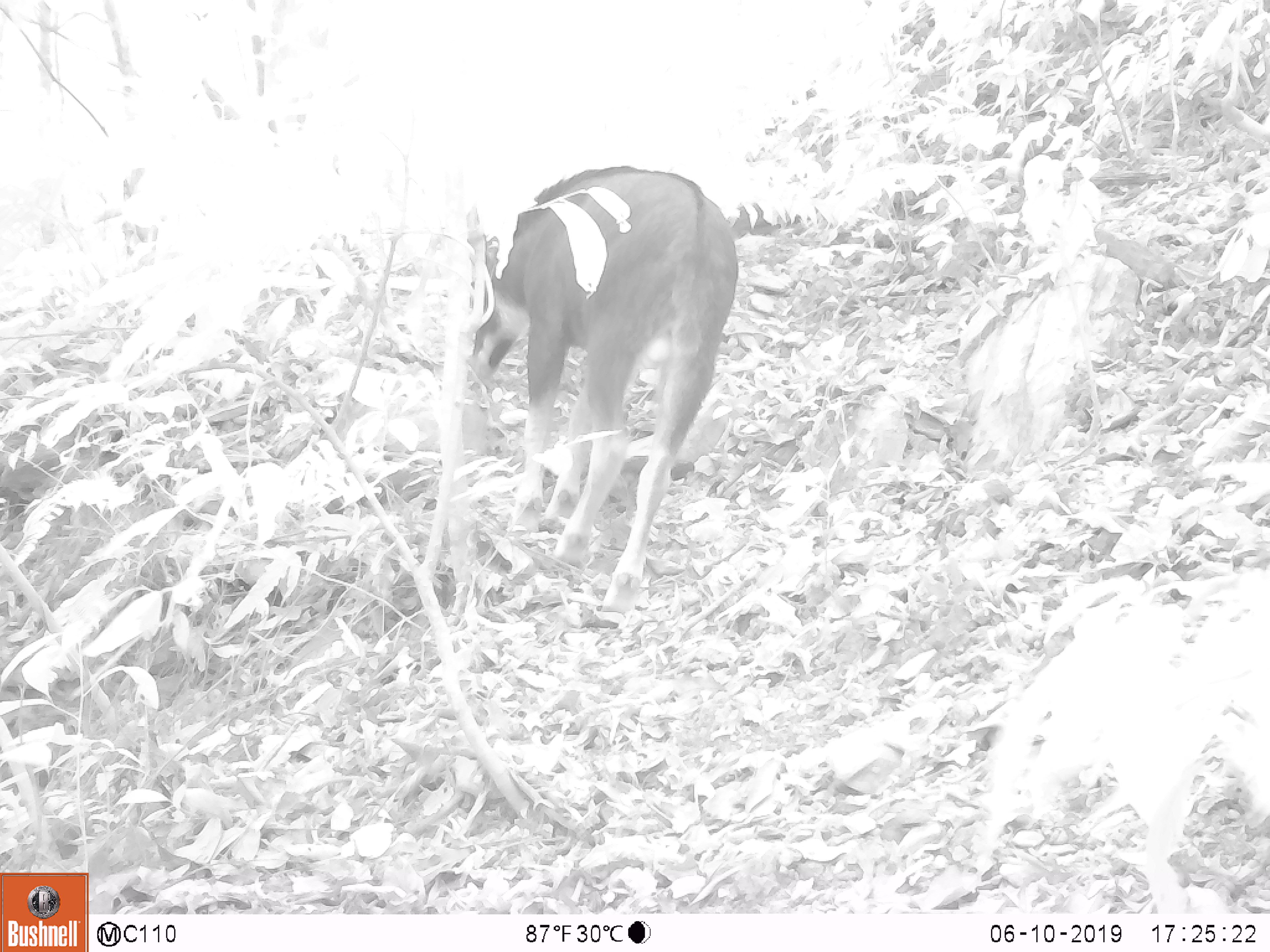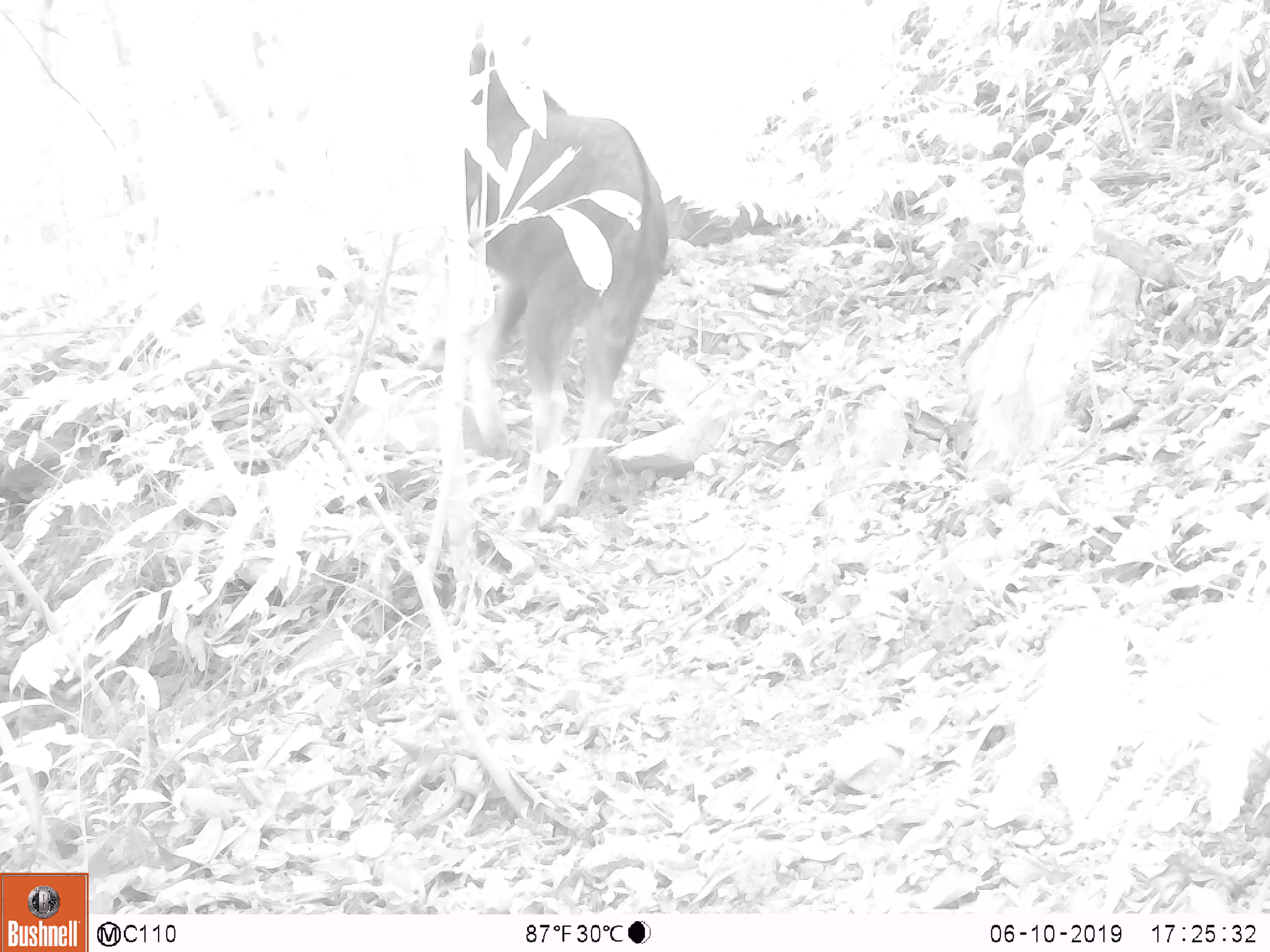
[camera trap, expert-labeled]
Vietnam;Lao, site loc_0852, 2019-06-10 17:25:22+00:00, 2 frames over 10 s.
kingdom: Animalia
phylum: Chordata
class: Mammalia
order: Artiodactyla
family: Bovidae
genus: Capricornis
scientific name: Capricornis sumatraensis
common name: chinese serow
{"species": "chinese serow (Capricornis sumatraensis)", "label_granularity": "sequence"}